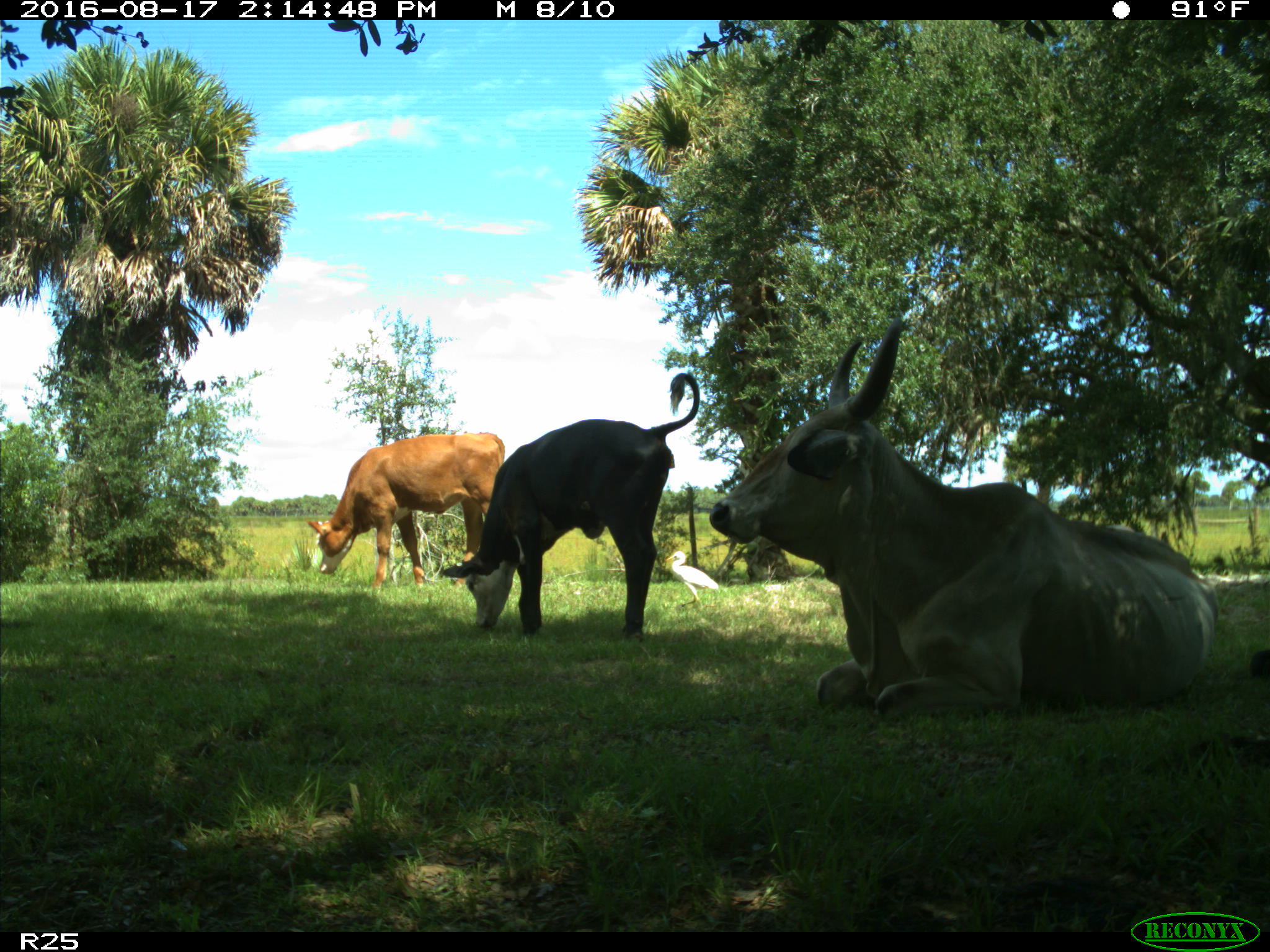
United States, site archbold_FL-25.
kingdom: Animalia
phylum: Chordata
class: Mammalia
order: Artiodactyla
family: Bovidae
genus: Bos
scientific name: Bos taurus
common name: domestic cow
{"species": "Bos taurus (domestic cow)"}